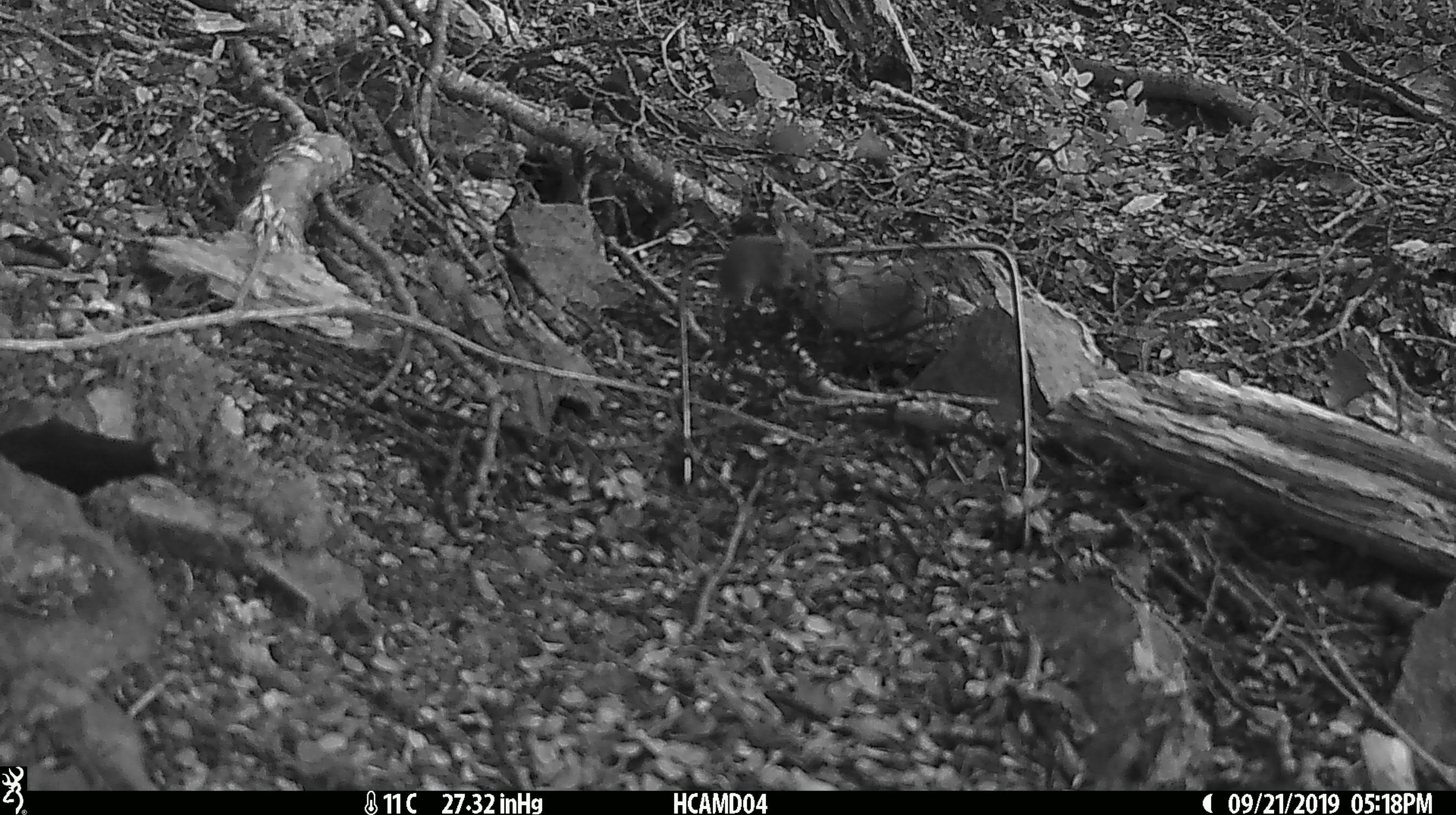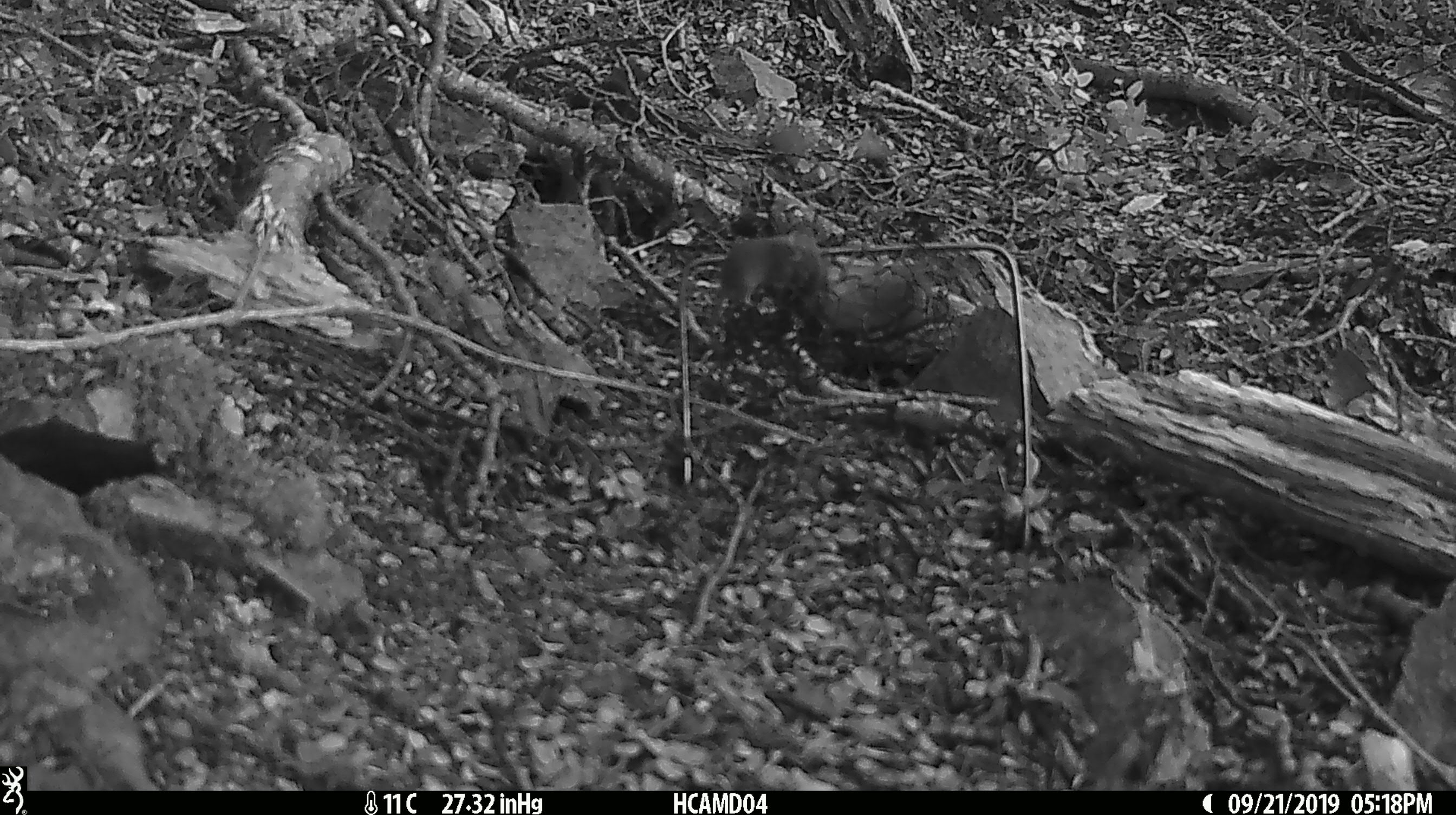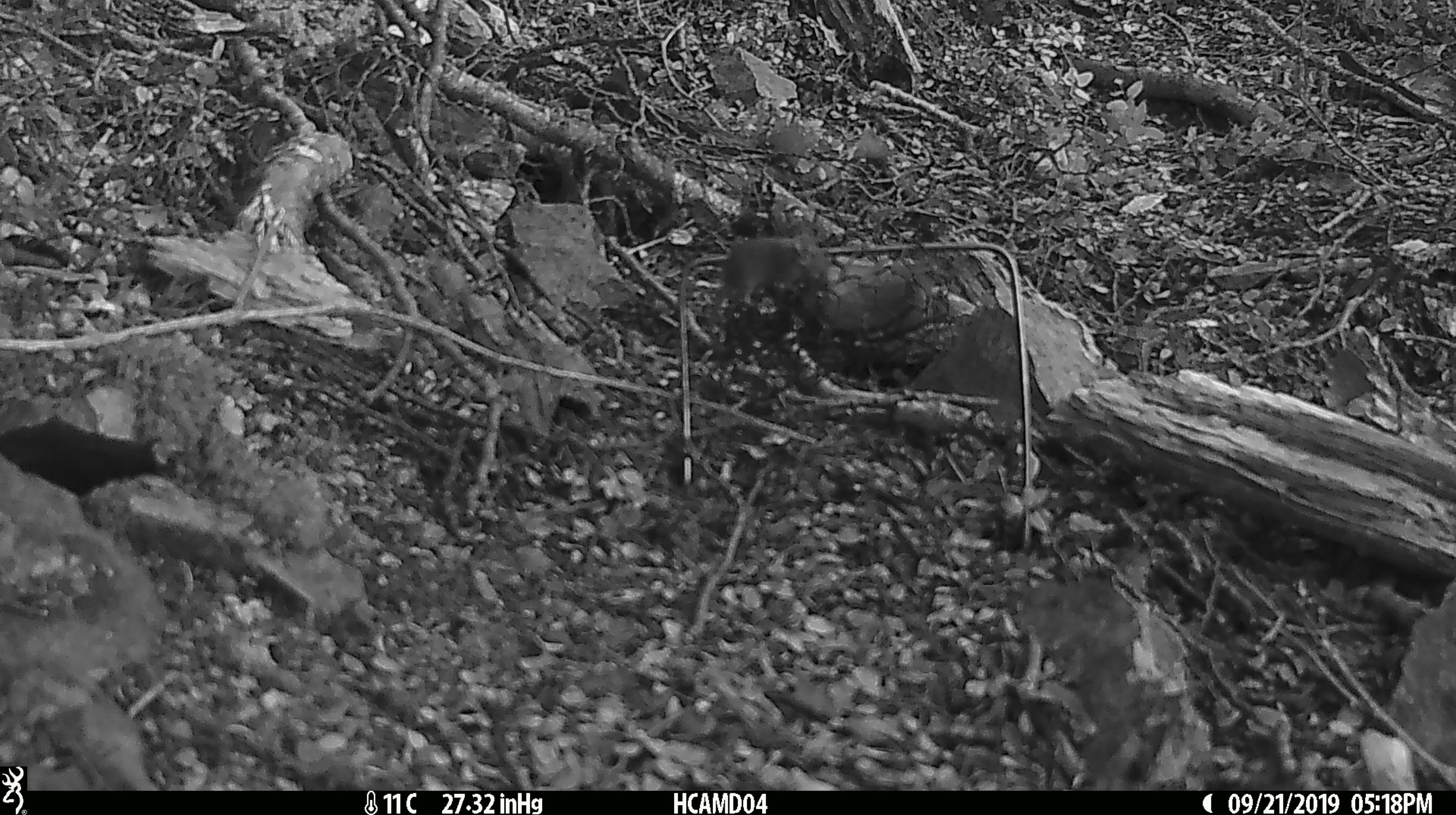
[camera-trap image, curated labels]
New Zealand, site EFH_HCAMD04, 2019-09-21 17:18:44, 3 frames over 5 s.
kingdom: Animalia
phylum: Chordata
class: Mammalia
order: Rodentia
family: Muridae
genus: Mus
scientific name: Mus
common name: mouse